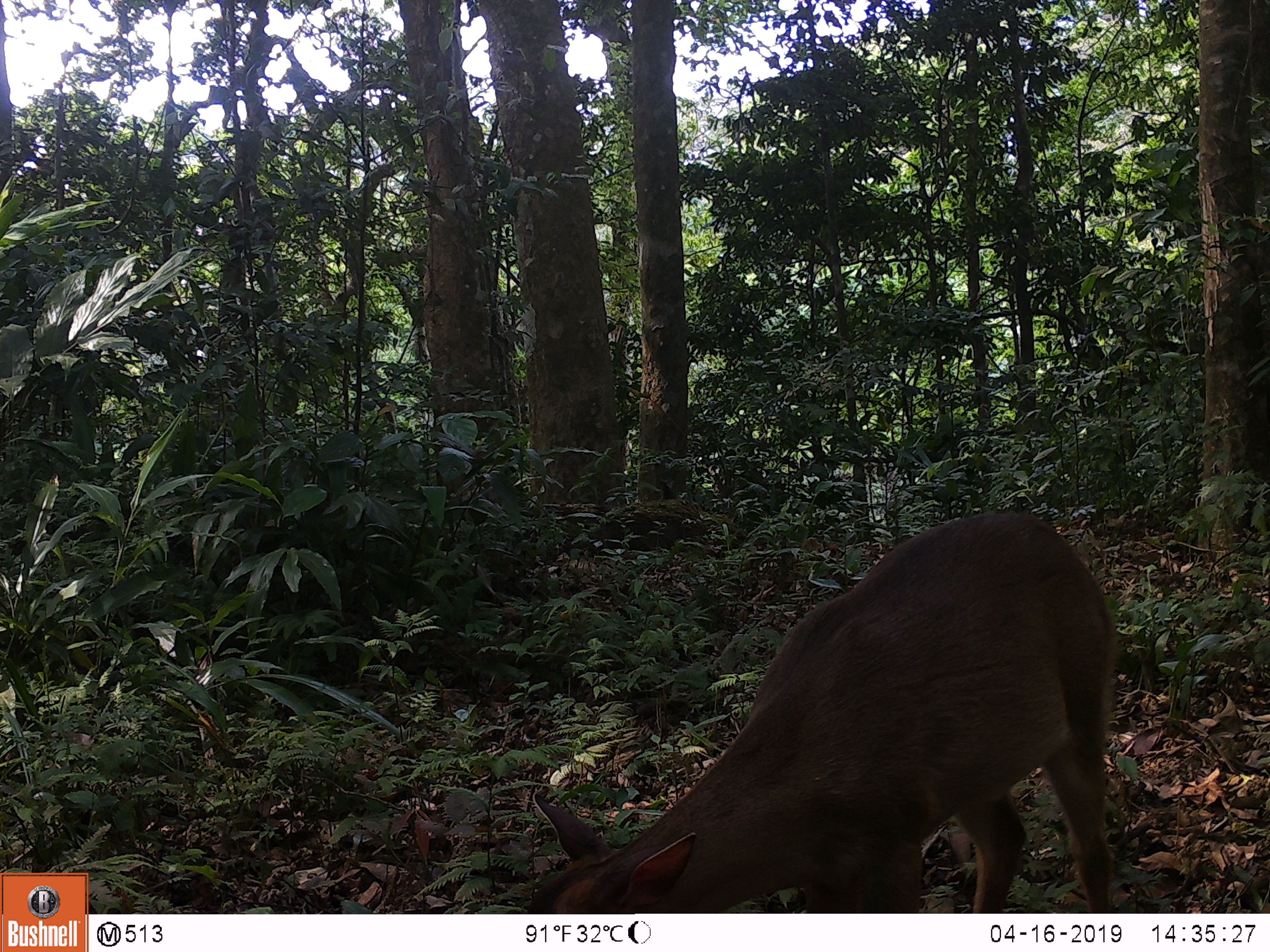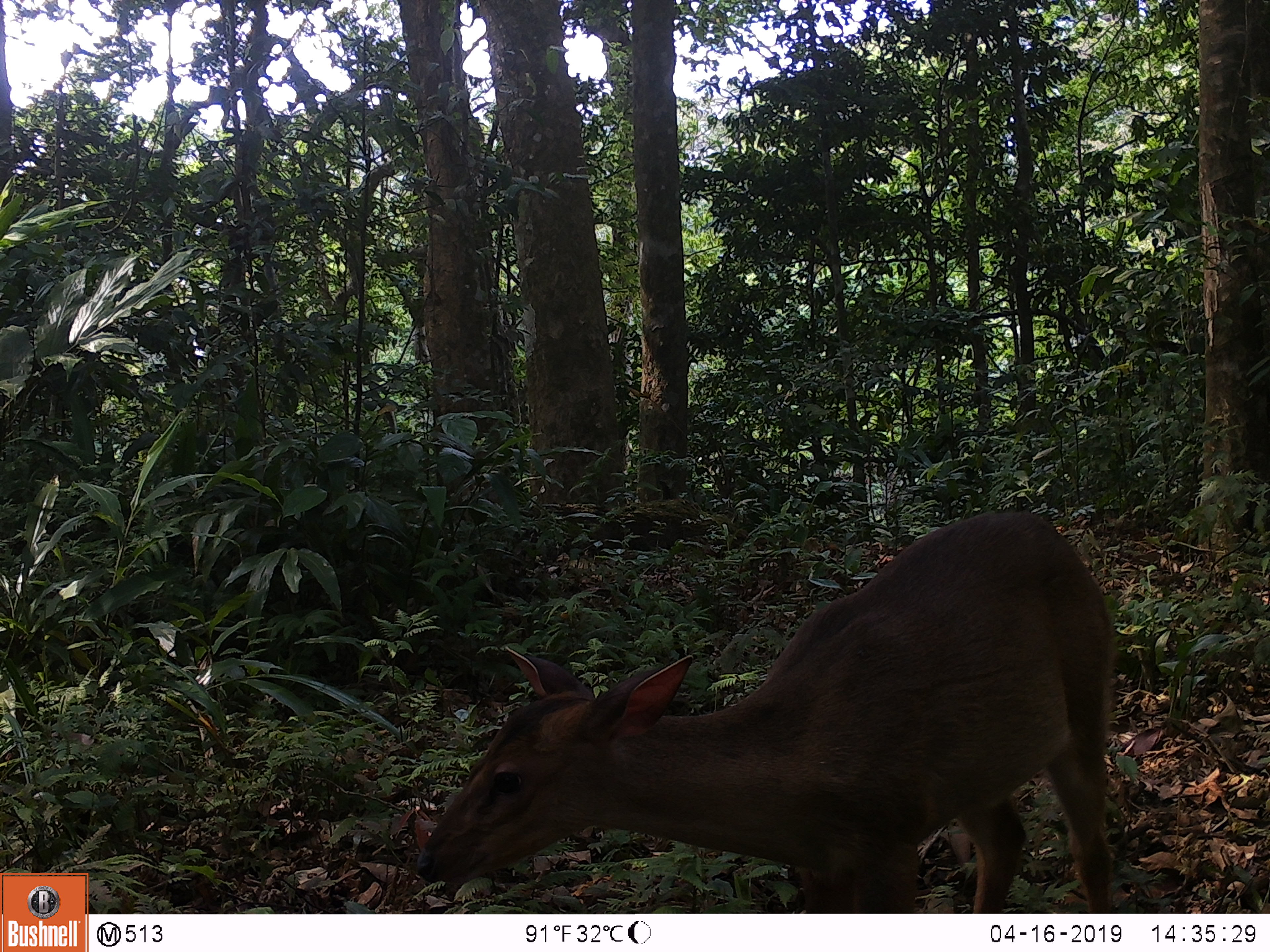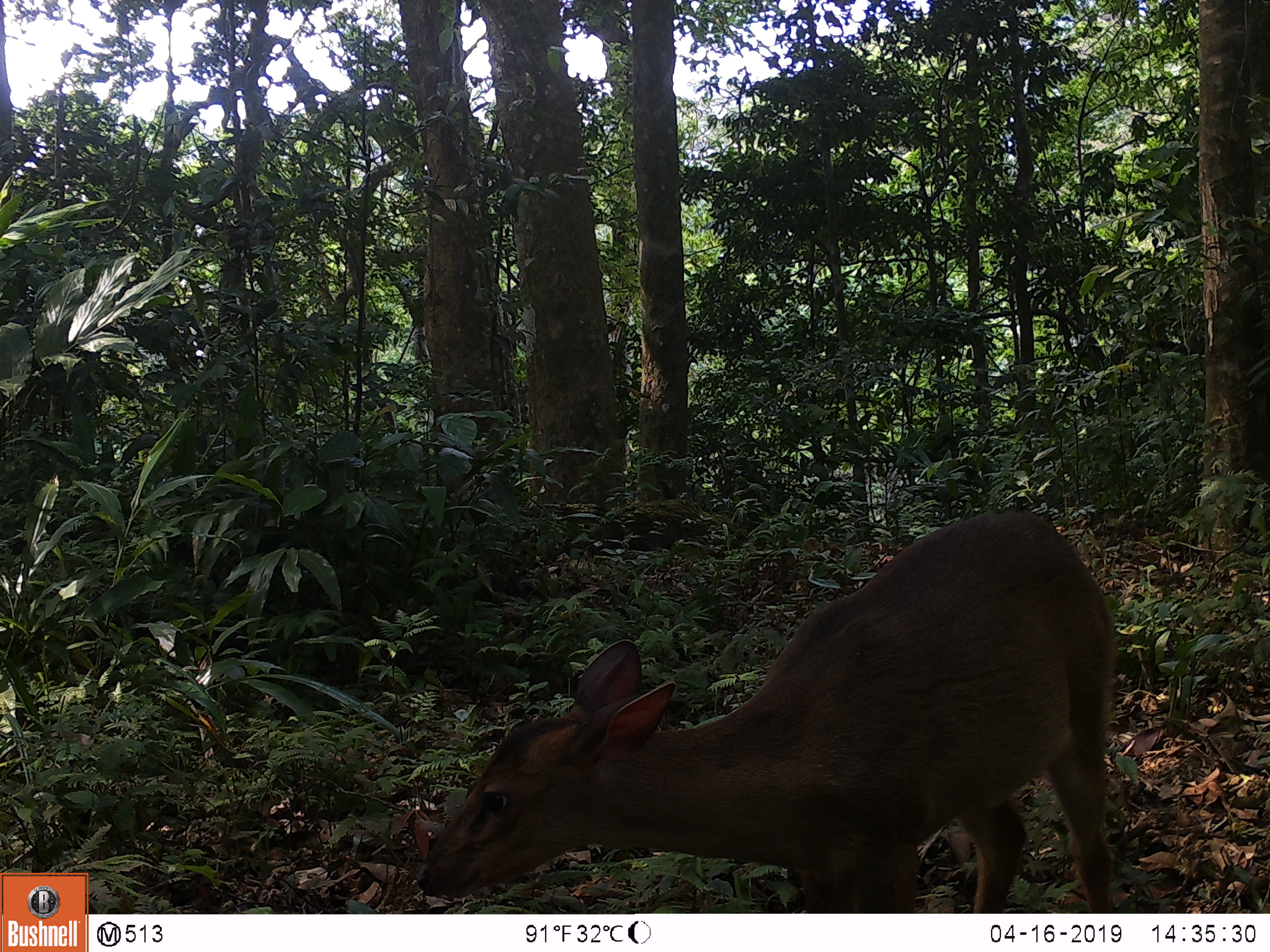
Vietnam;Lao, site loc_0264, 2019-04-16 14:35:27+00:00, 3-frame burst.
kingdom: Animalia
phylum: Chordata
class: Mammalia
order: Artiodactyla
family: Cervidae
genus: Muntiacus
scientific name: Muntiacus vuquangensis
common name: large-antlered muntjac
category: large antlered muntjac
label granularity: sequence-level